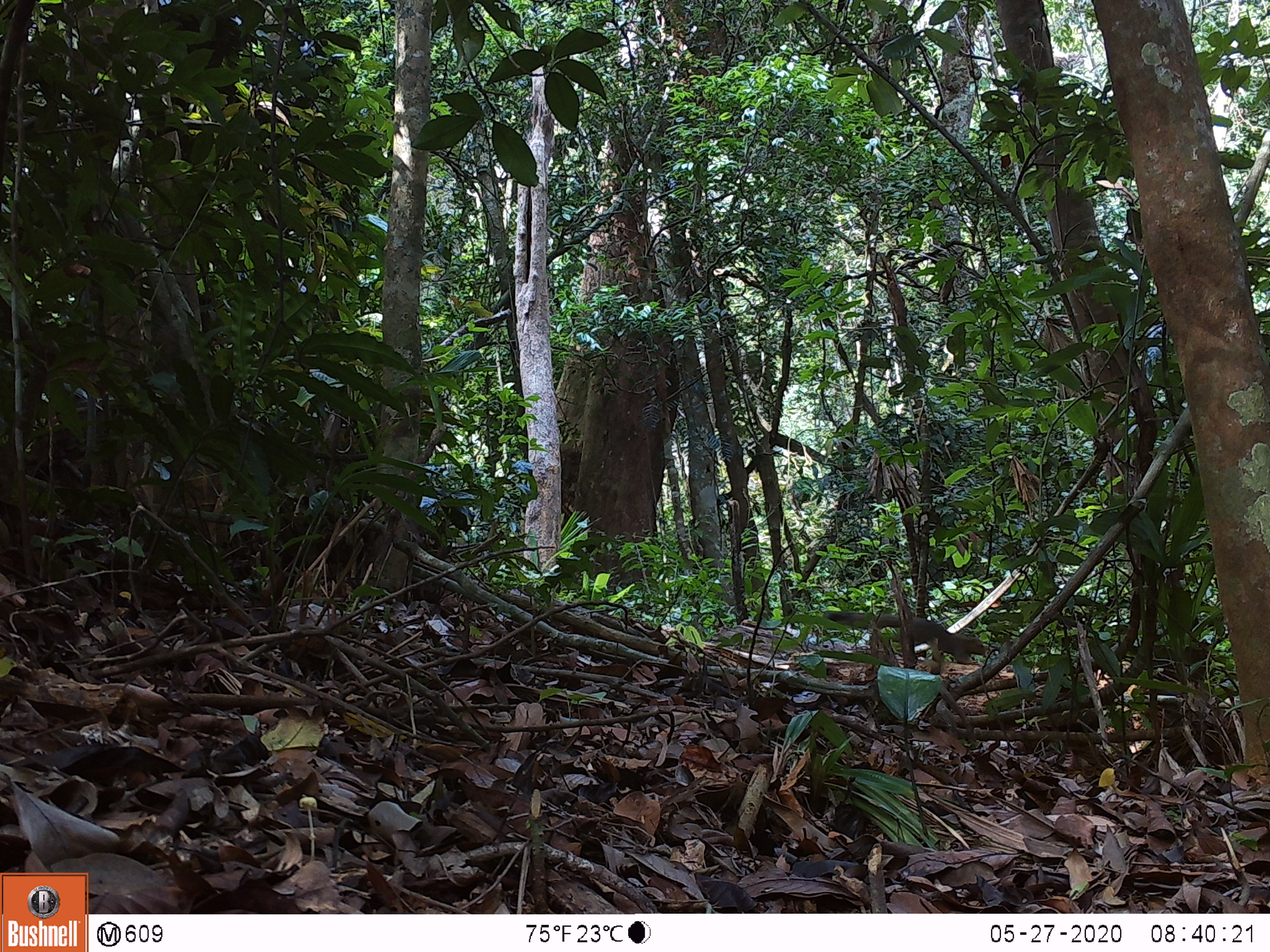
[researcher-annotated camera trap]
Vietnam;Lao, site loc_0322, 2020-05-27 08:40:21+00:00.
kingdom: Animalia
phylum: Chordata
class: Mammalia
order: Rodentia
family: Sciuridae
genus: Callosciurus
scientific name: Callosciurus erythraeus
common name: pallas's squirrel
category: pallass squirrel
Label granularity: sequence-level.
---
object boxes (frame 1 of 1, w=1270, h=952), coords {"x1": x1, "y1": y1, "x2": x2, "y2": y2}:
pallass squirrel: {"x1": 823, "y1": 611, "x2": 989, "y2": 664}